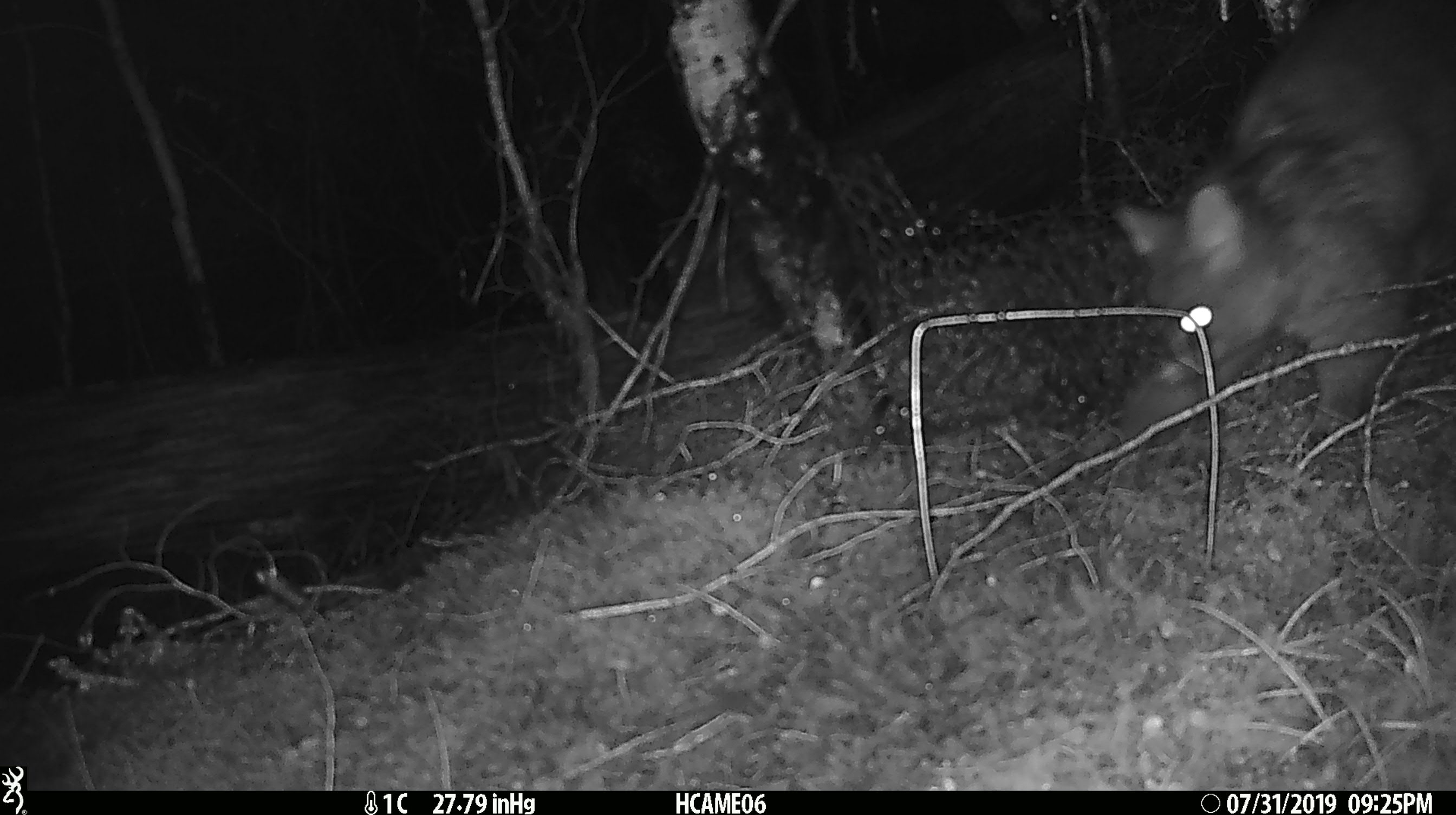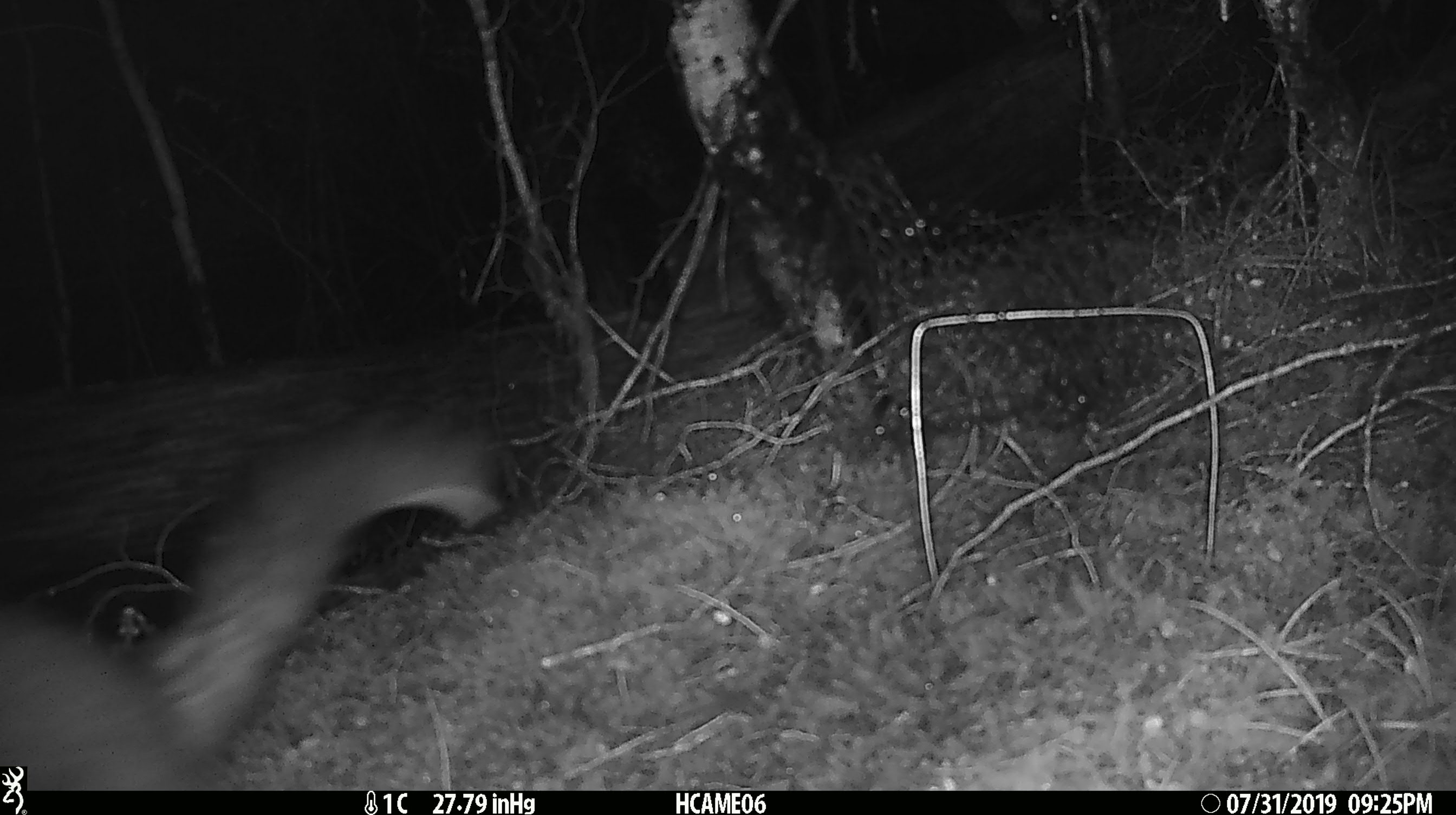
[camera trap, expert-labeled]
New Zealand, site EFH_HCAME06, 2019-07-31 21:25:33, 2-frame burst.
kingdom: Animalia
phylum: Chordata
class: Mammalia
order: Diprotodontia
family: Phalangeridae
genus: Trichosurus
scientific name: Trichosurus vulpecula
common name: common brushtail possum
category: possum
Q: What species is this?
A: Possum (common brushtail possum) (Trichosurus vulpecula).